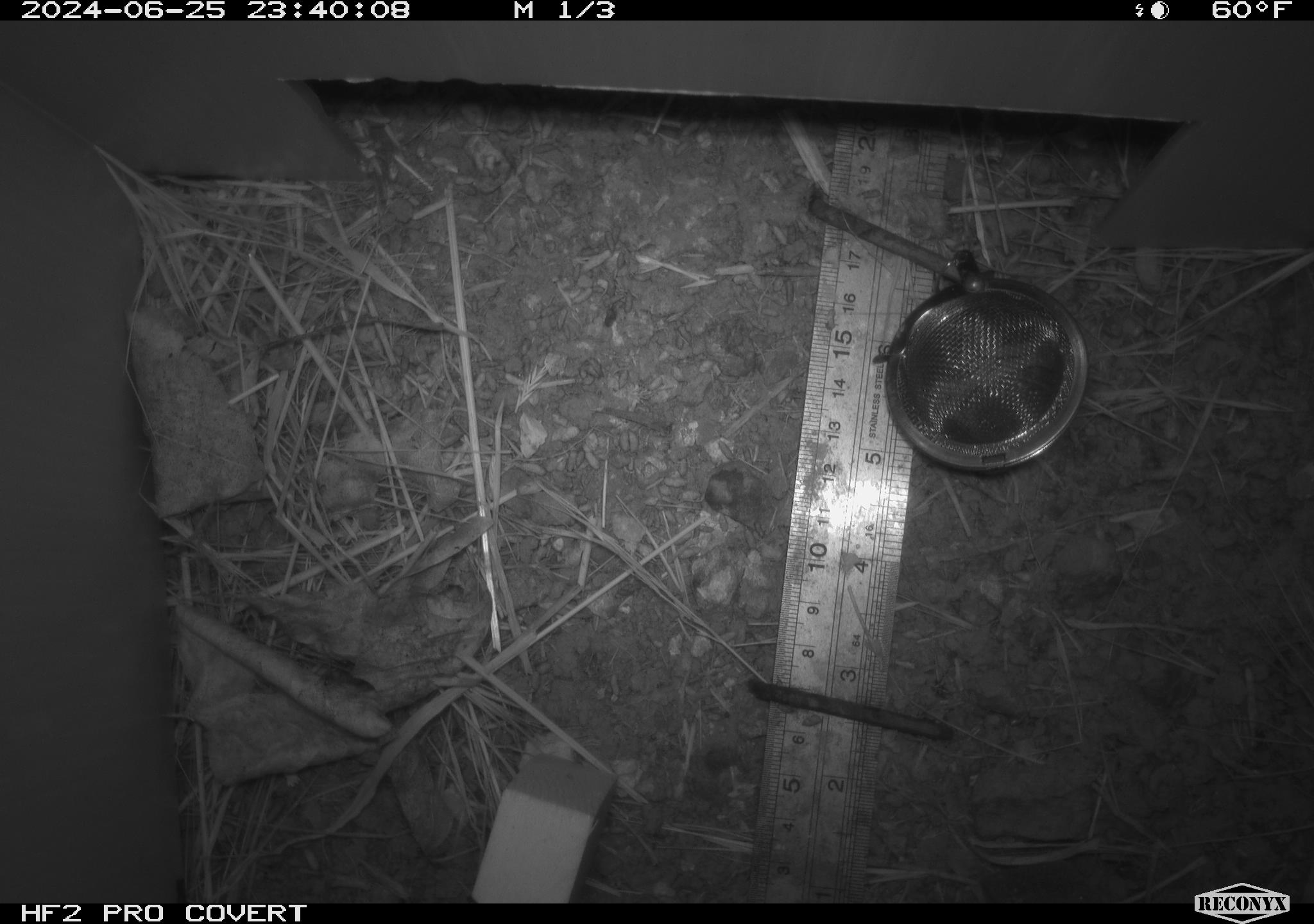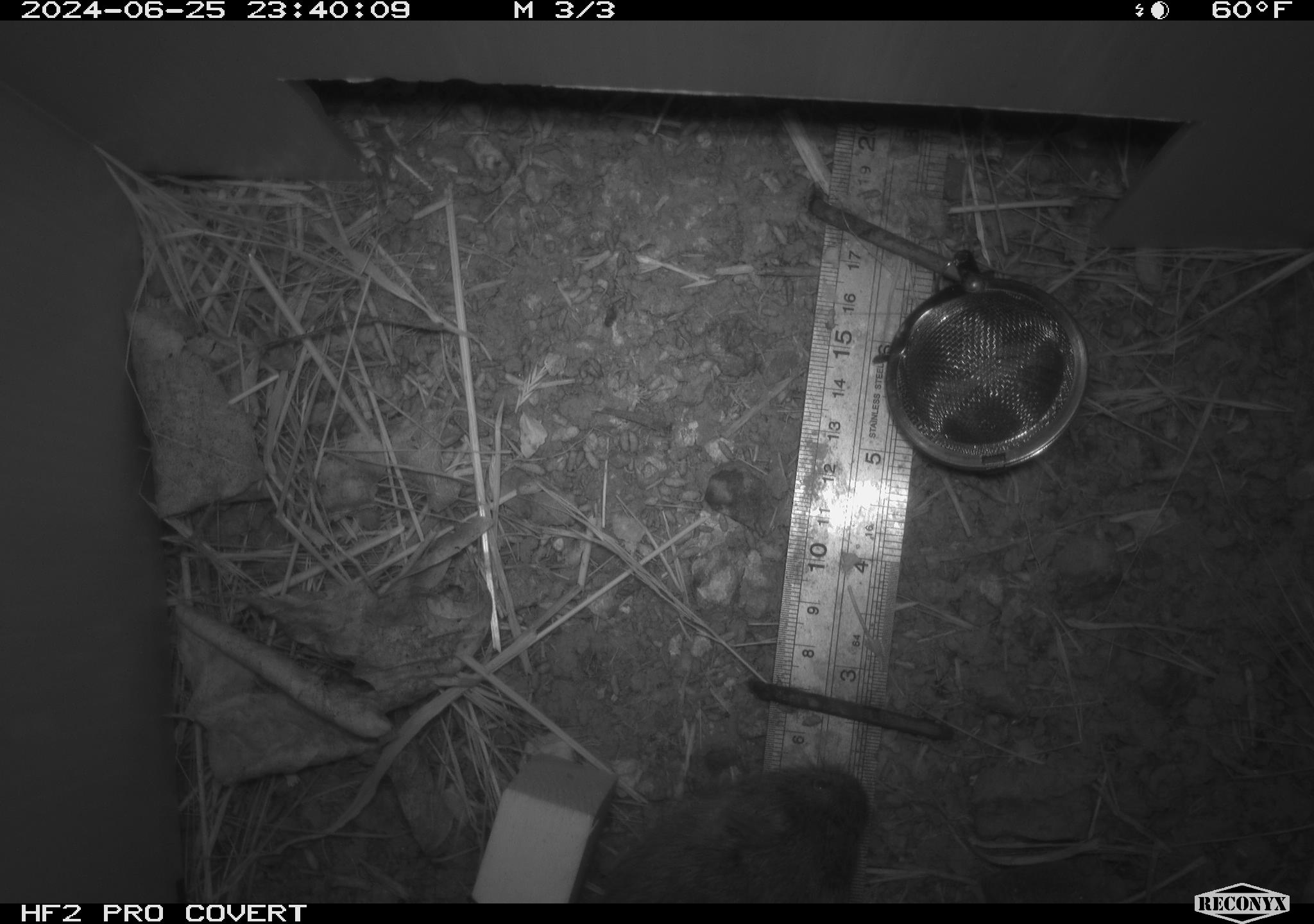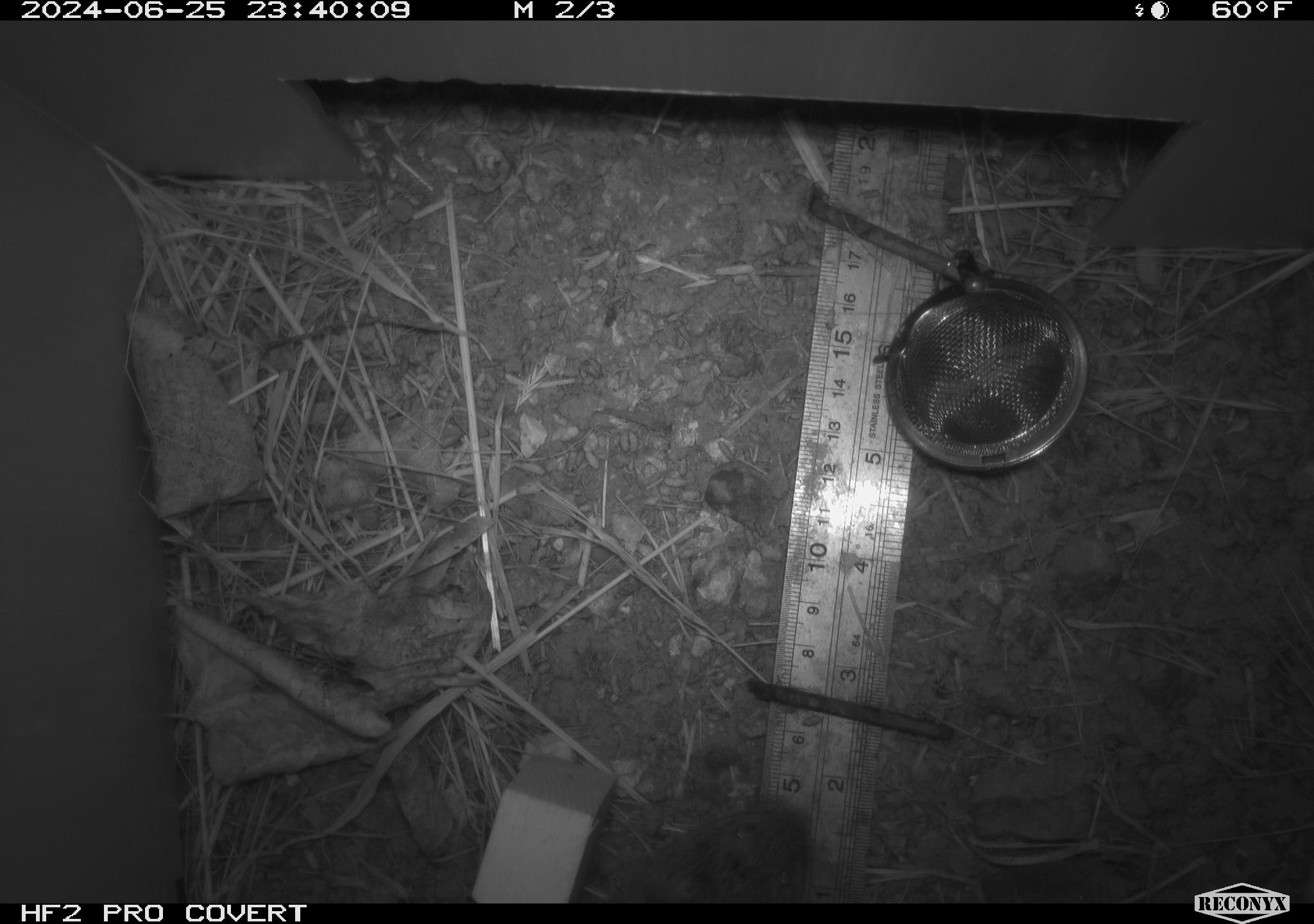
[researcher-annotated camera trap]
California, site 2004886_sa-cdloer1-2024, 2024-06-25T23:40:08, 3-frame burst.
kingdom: Animalia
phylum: Chordata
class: Mammalia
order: Rodentia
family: Cricetidae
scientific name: Arvicolinae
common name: voles, lemmings, and muskrats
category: arvicolinae subfamily